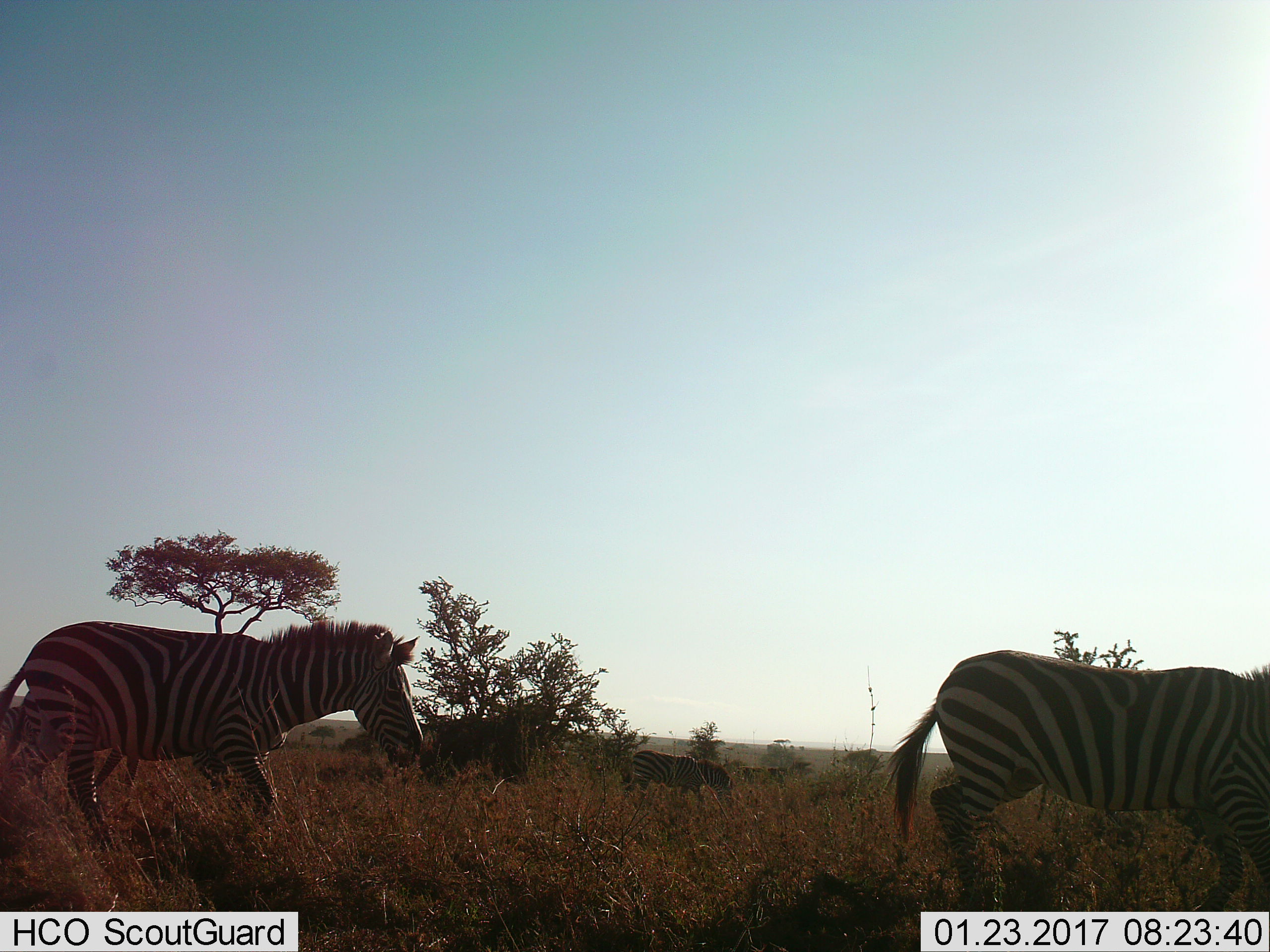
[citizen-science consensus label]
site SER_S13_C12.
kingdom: Animalia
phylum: Chordata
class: Mammalia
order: Perissodactyla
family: Equidae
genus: Equus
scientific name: Equus quagga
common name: plains zebra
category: zebraplains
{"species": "zebraplains (plains zebra) (Equus quagga)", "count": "3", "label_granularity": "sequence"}